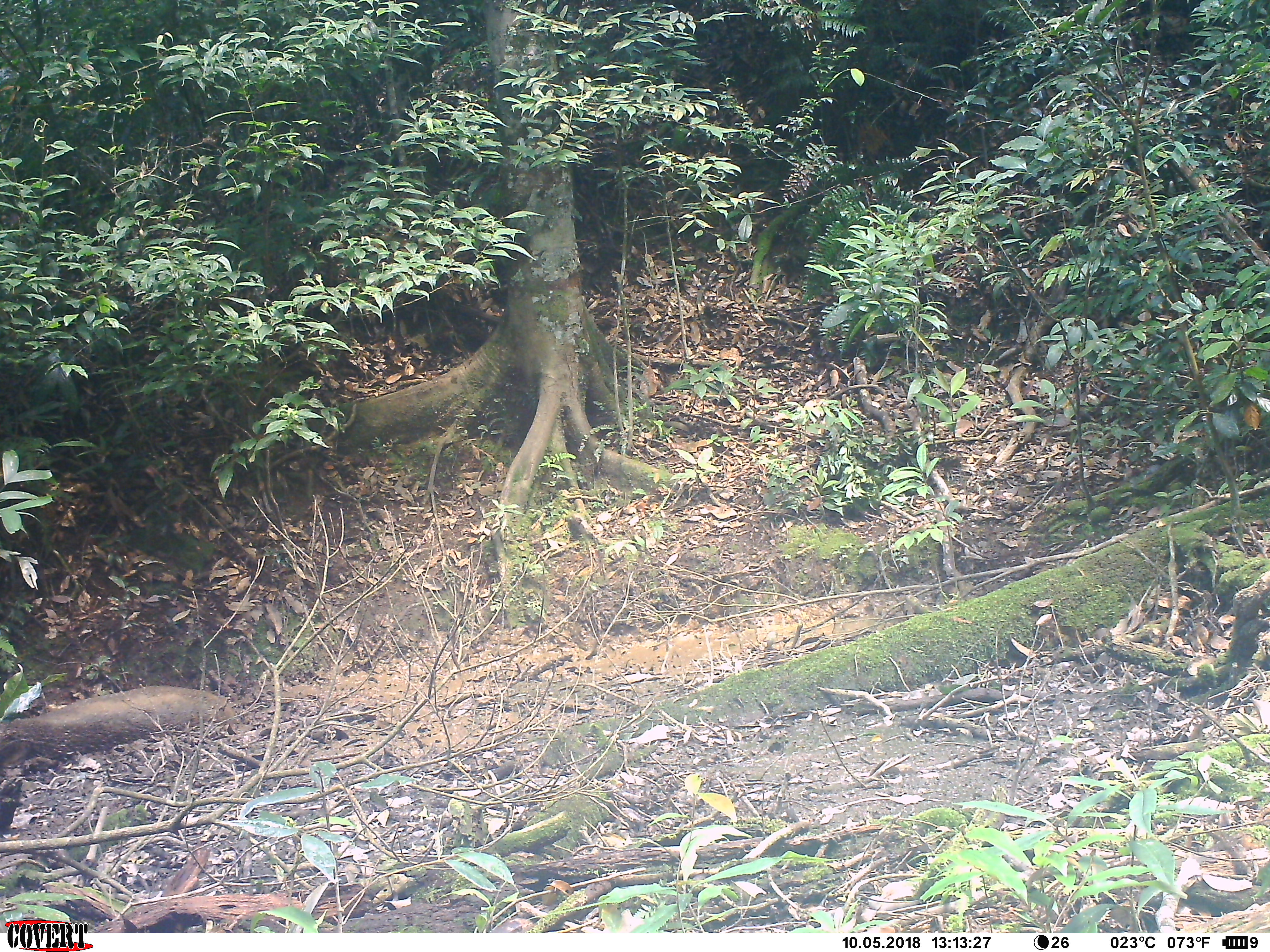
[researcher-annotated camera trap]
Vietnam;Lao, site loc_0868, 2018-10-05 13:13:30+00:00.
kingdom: Animalia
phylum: Chordata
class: Mammalia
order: Artiodactyla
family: Suidae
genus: Sus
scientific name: Sus scrofa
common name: eurasian wild pig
Eurasian wild pig (Sus scrofa). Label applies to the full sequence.